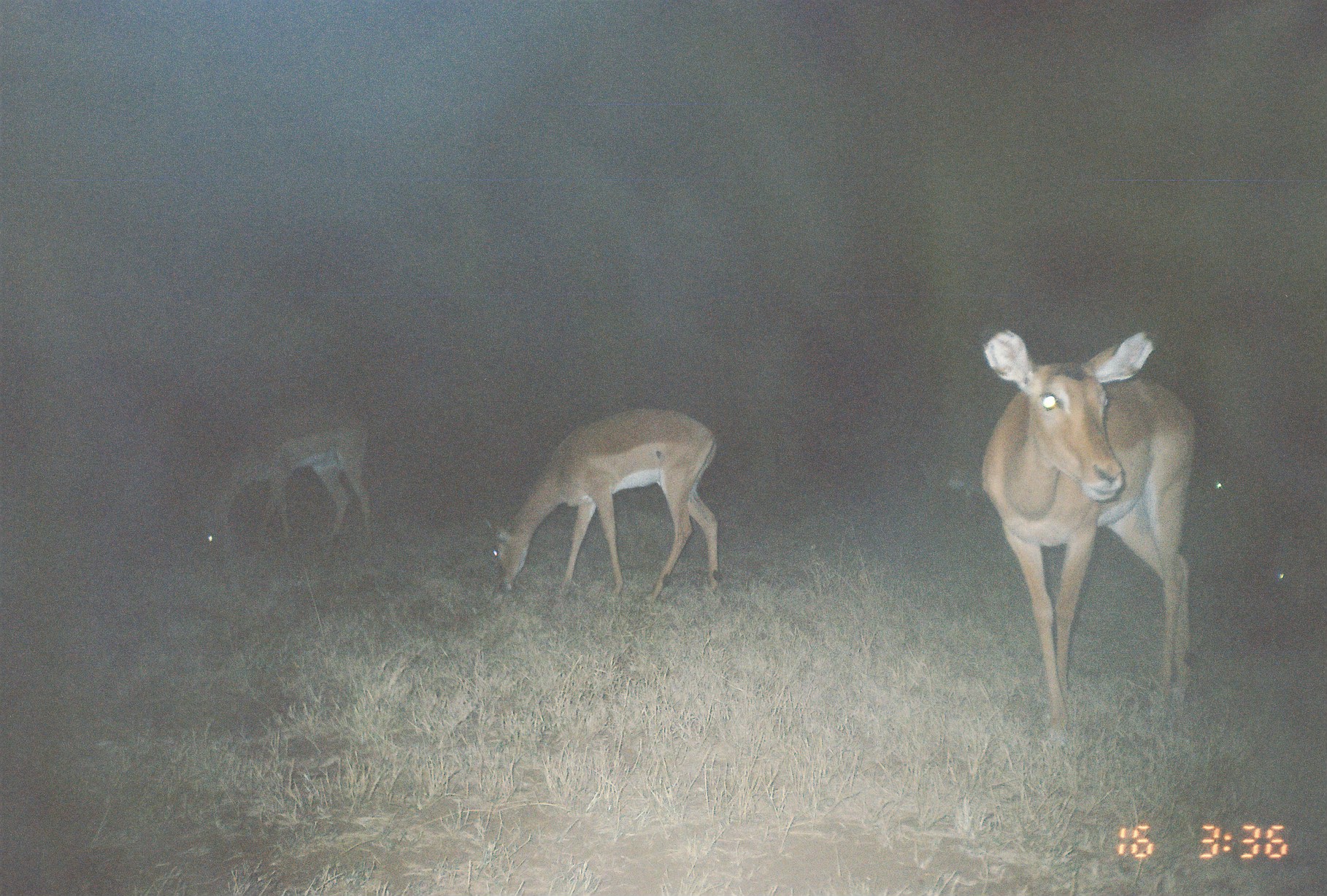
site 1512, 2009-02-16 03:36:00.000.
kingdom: Animalia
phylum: Chordata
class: Mammalia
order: Artiodactyla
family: Bovidae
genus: Aepyceros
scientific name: Aepyceros melampus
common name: impala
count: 6